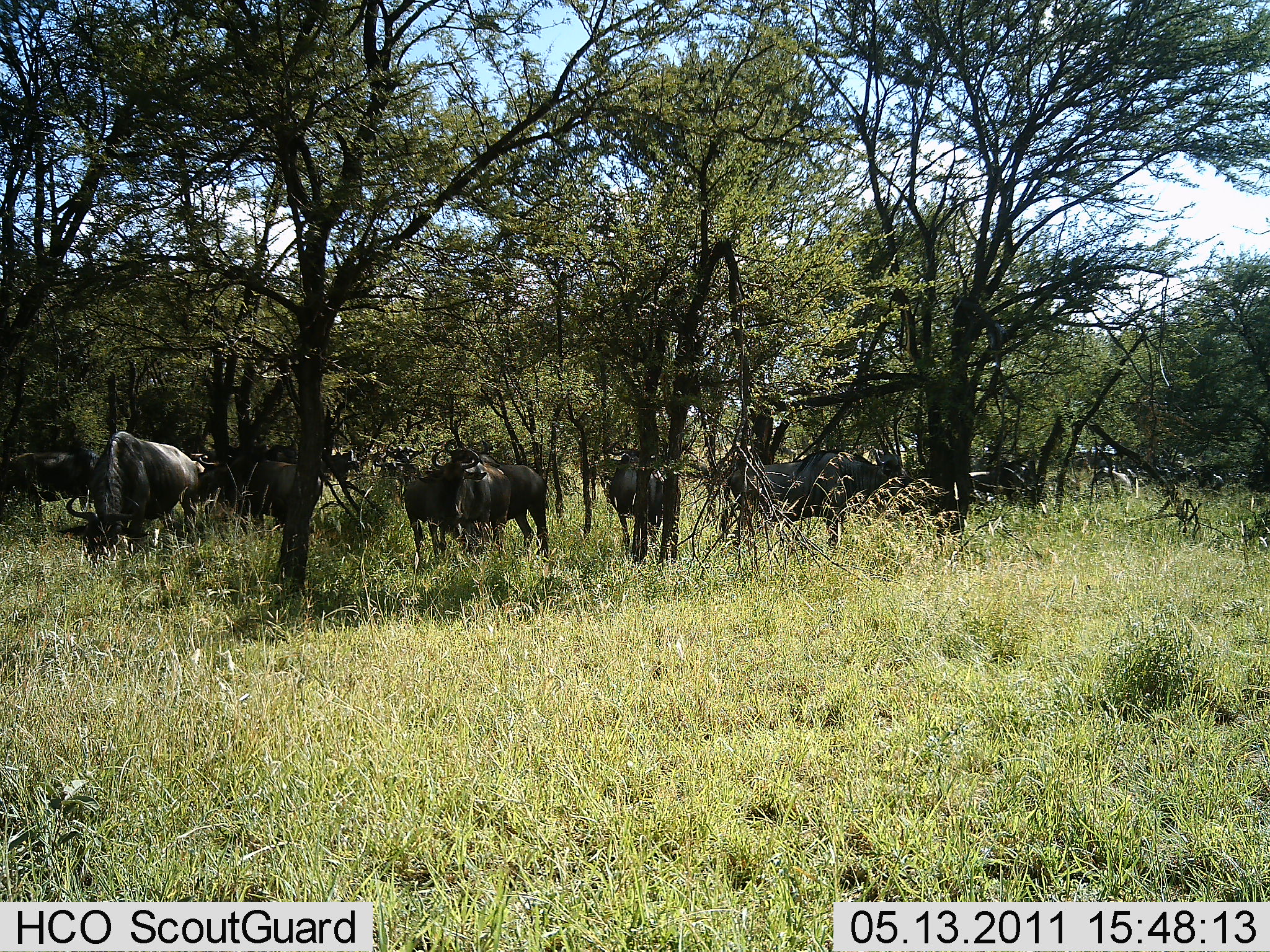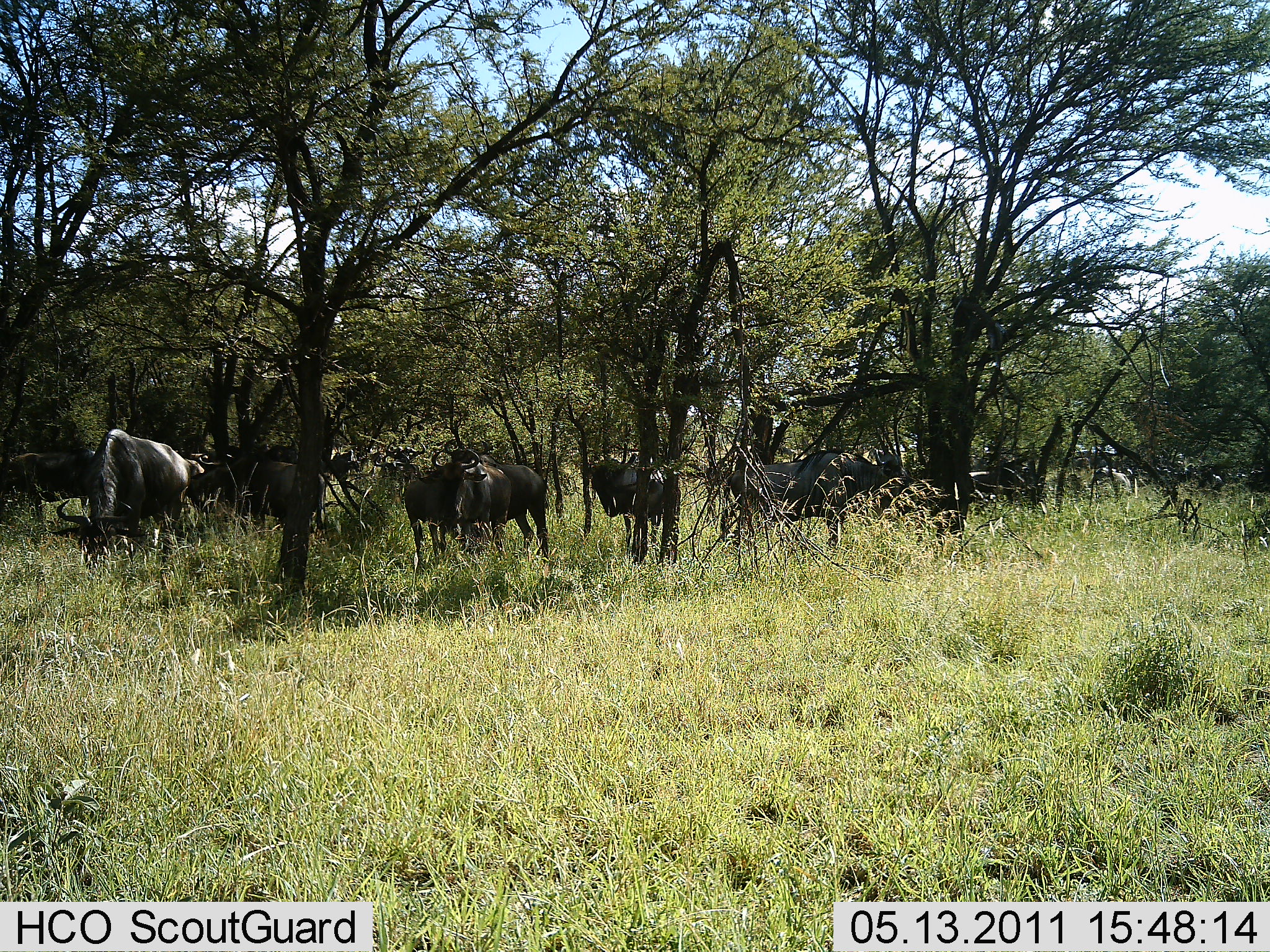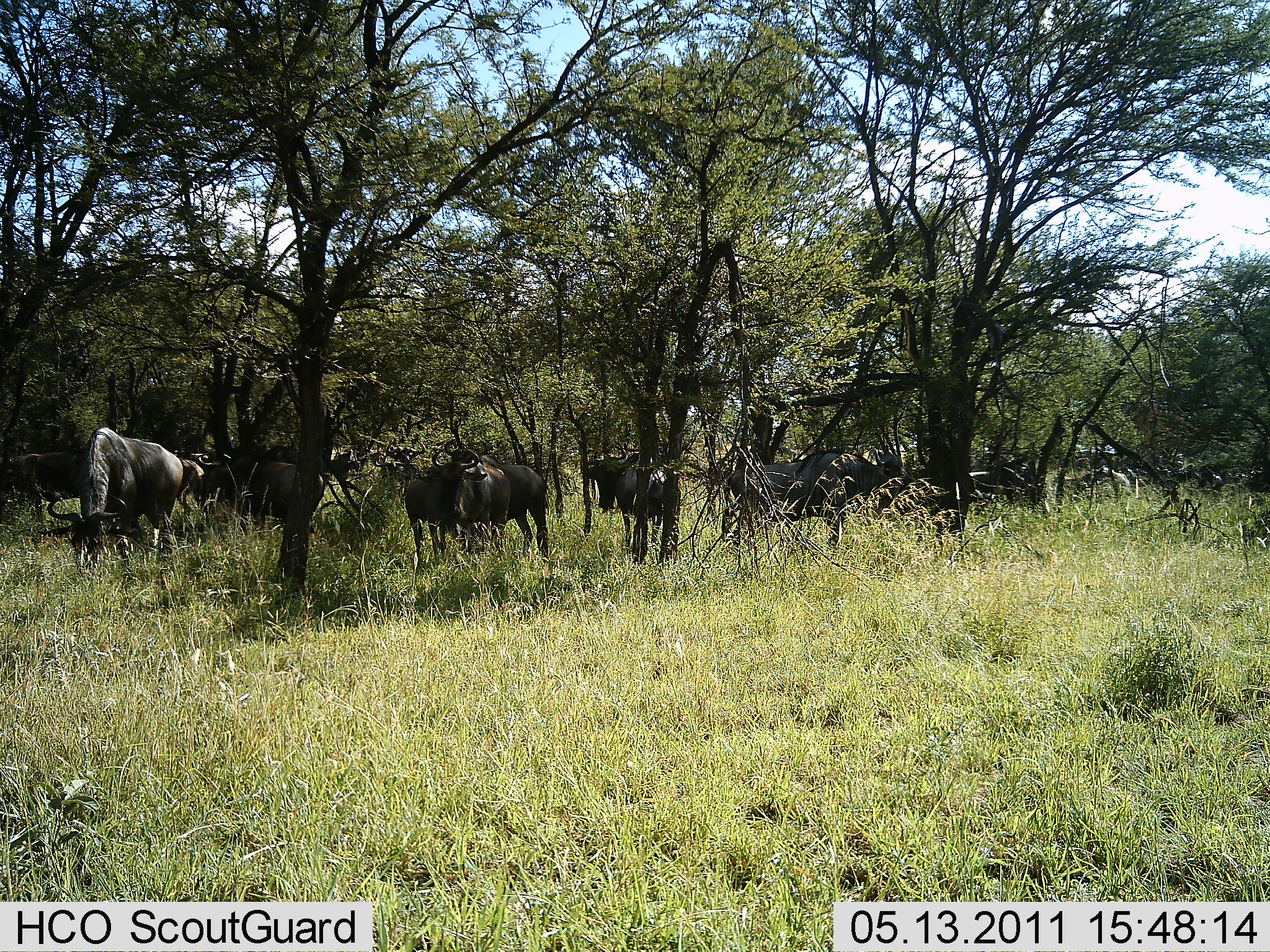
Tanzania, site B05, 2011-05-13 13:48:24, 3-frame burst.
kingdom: Animalia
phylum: Chordata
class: Mammalia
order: Artiodactyla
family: Bovidae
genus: Connochaetes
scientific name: Connochaetes taurinus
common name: blue wildebeest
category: wildebeest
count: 10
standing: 60%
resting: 0%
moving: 20%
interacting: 0%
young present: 0%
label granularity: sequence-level